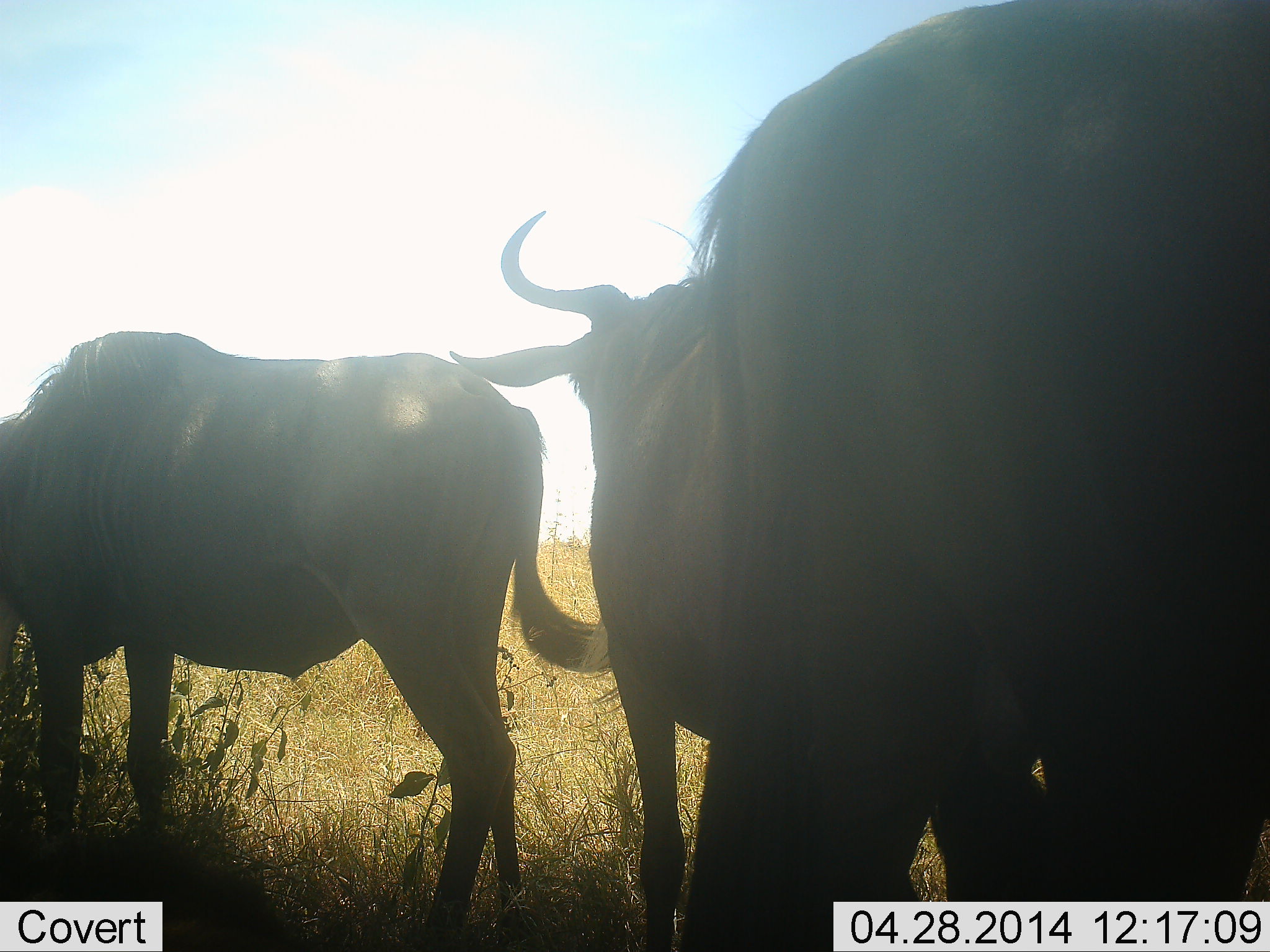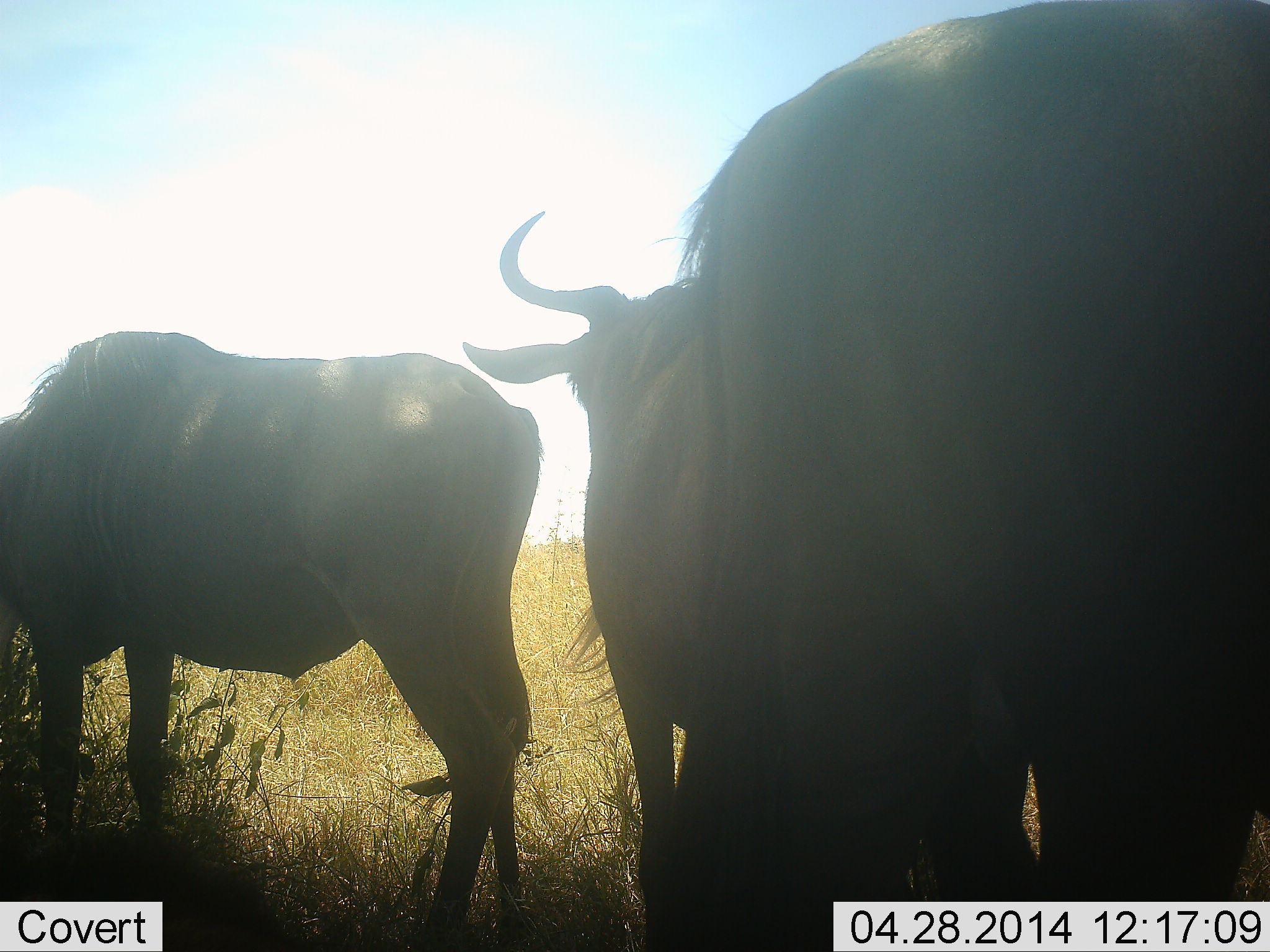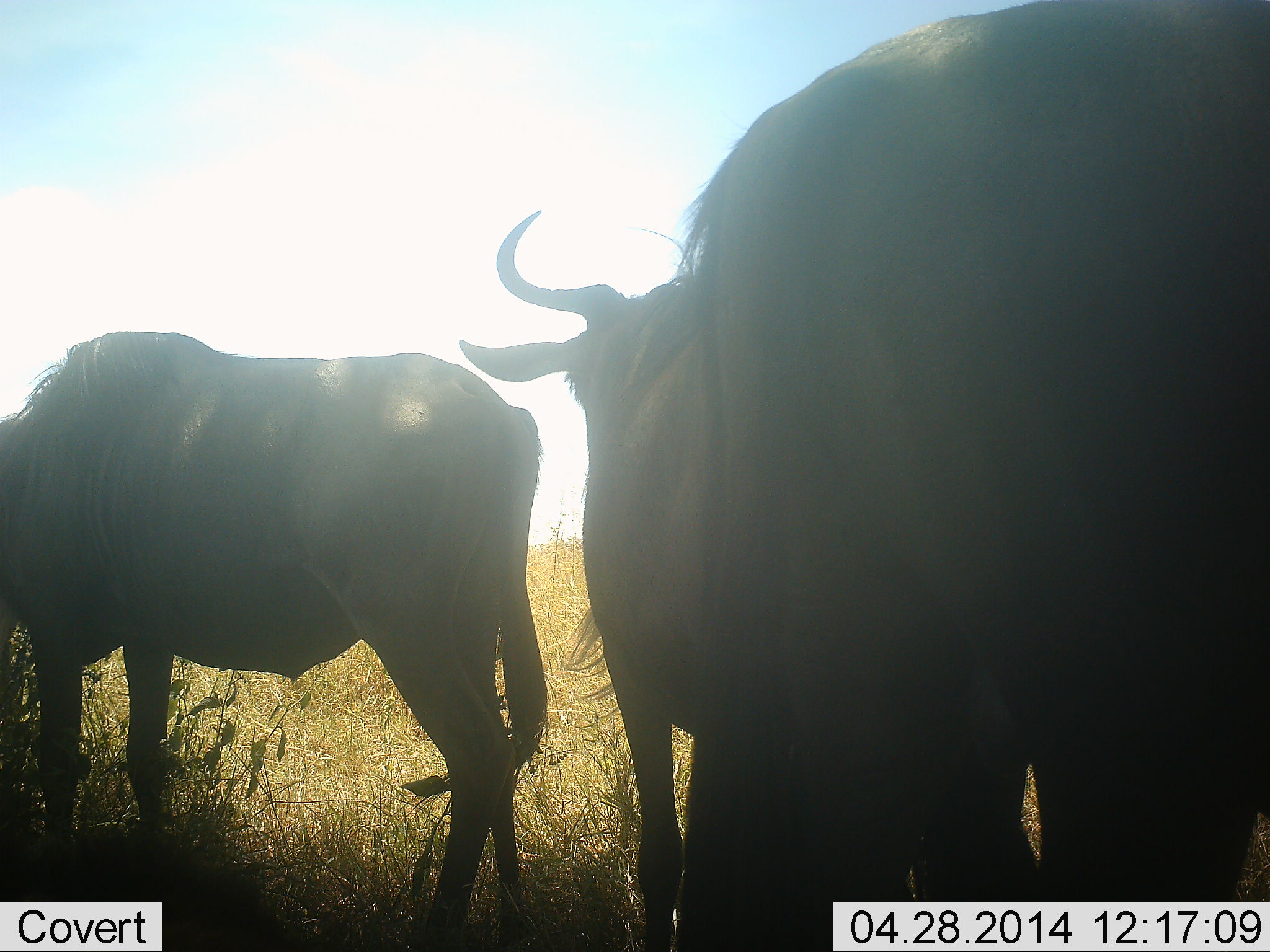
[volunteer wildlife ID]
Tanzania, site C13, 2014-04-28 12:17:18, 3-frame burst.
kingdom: Animalia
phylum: Chordata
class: Mammalia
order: Artiodactyla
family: Bovidae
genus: Connochaetes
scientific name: Connochaetes taurinus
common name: blue wildebeest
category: wildebeest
Wildebeest (blue wildebeest) (Connochaetes taurinus), count 3. Behavior (volunteer vote fractions): standing 90%, resting 10%, moving 0%, interacting 0%. Young present (vote fraction): 0%. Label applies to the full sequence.